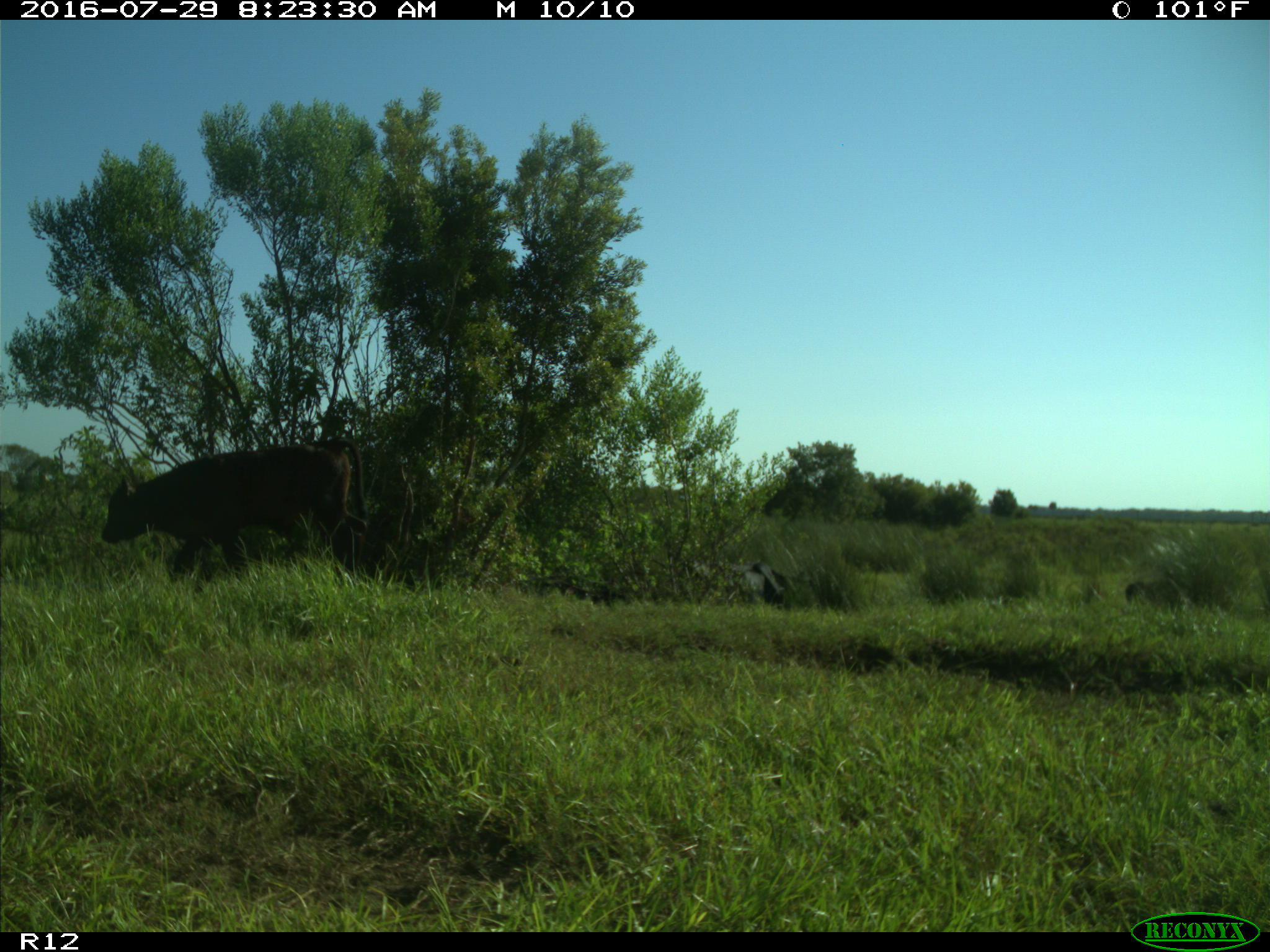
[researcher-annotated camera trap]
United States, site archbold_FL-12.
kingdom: Animalia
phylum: Chordata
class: Mammalia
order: Artiodactyla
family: Bovidae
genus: Bos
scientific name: Bos taurus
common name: domestic cow